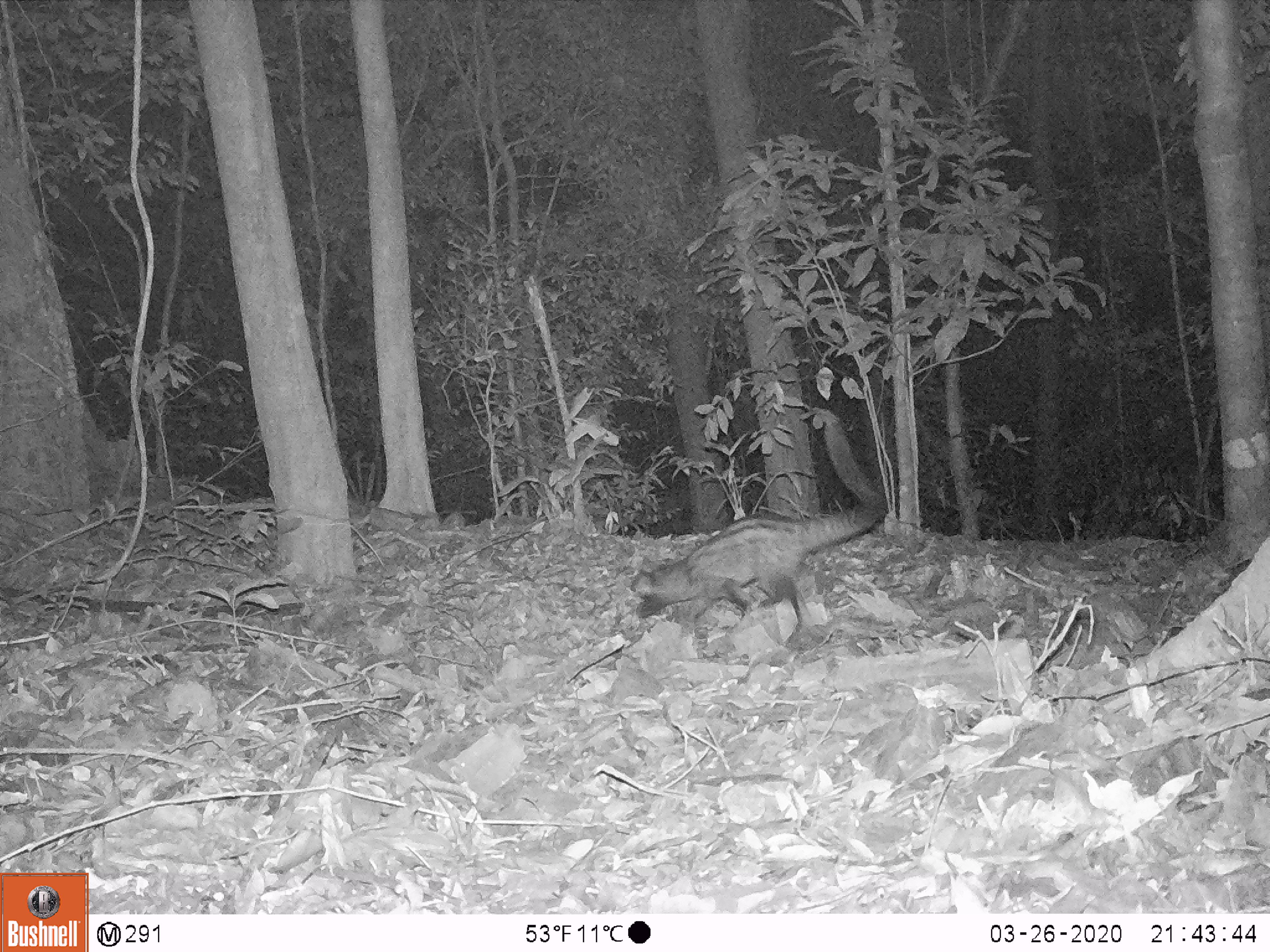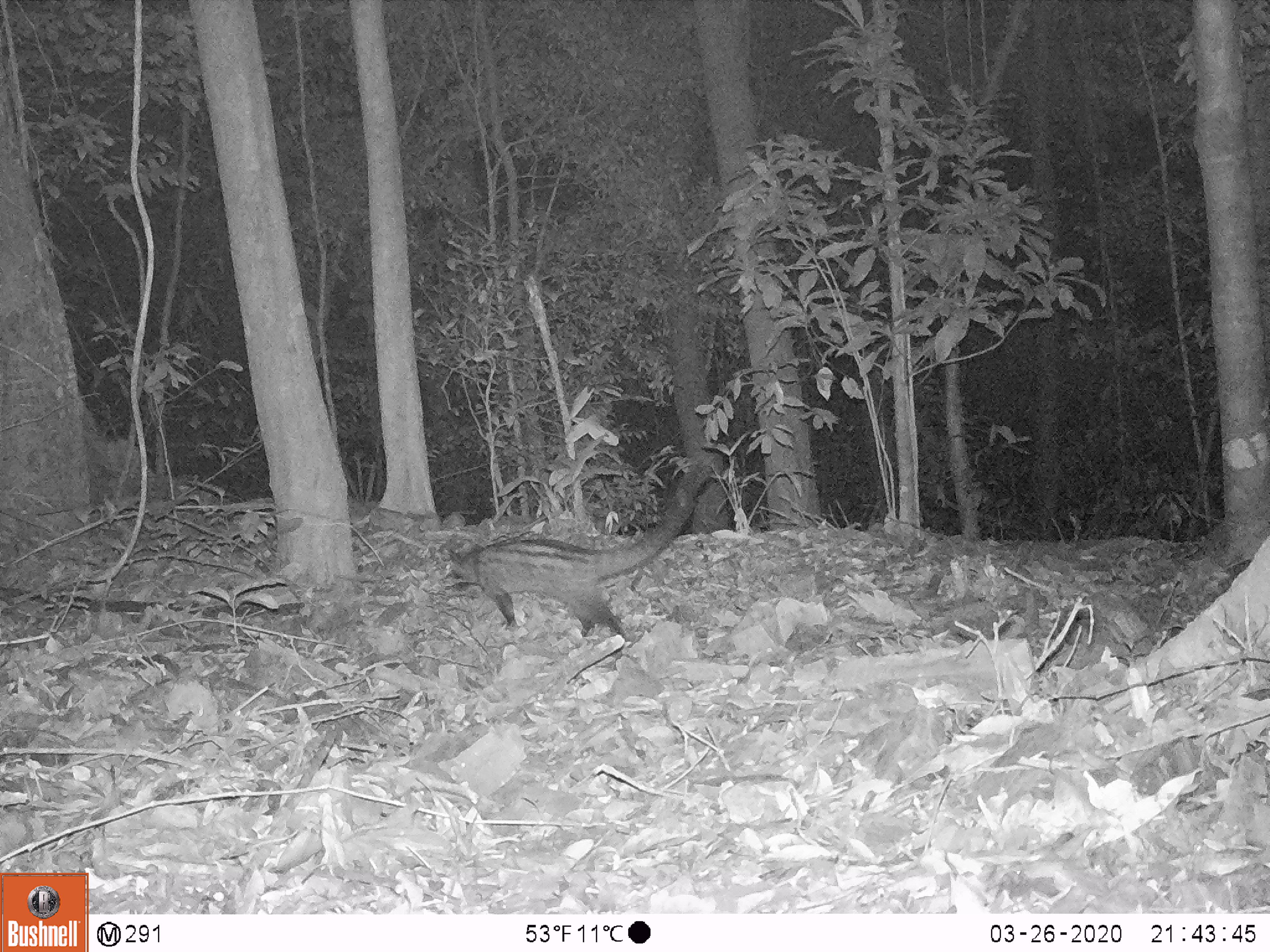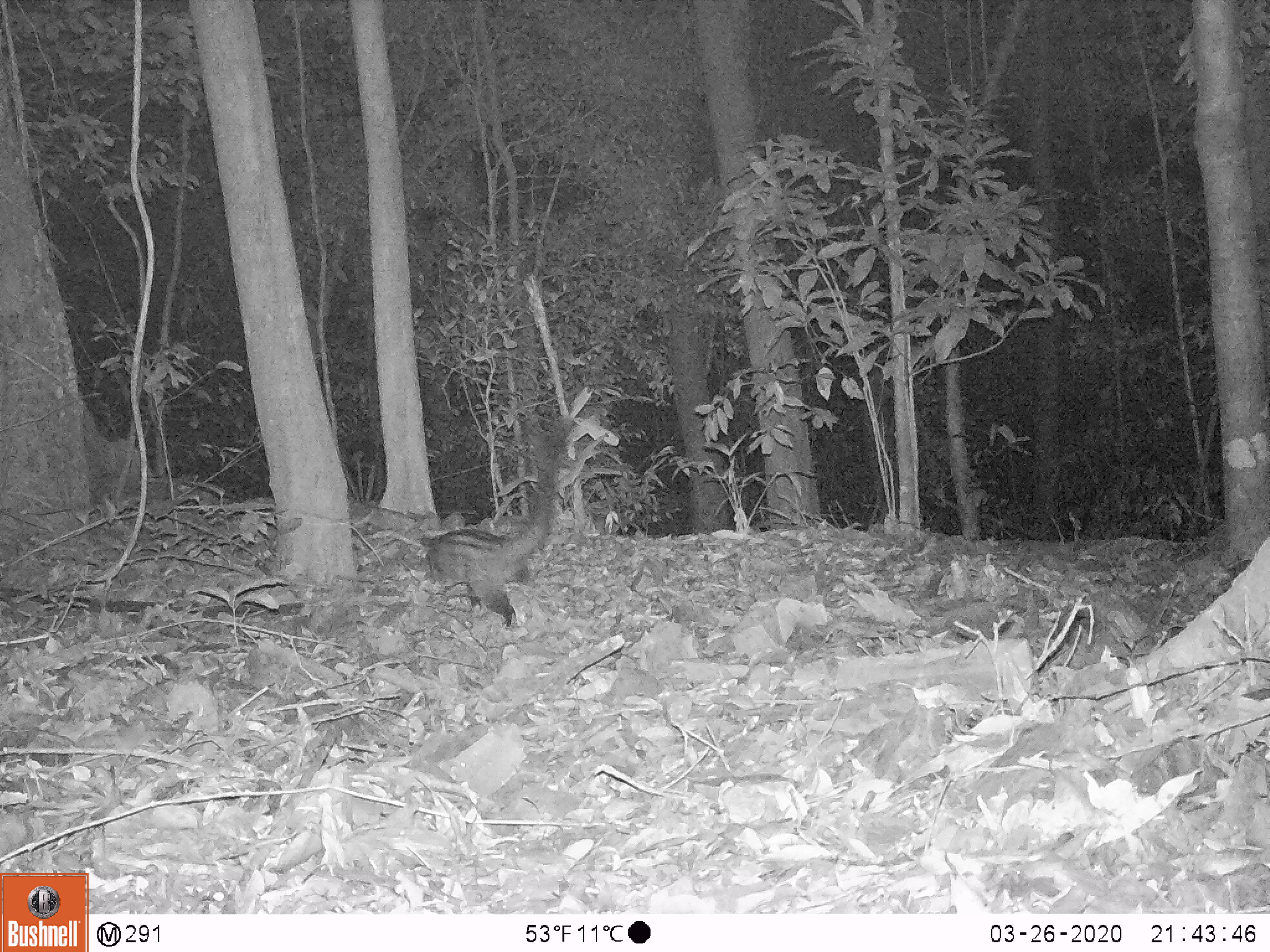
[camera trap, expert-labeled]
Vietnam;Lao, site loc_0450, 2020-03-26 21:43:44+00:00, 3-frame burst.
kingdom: Animalia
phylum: Chordata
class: Mammalia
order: Carnivora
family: Viverridae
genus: Paradoxurus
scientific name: Paradoxurus hermaphroditus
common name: common palm civet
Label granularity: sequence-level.